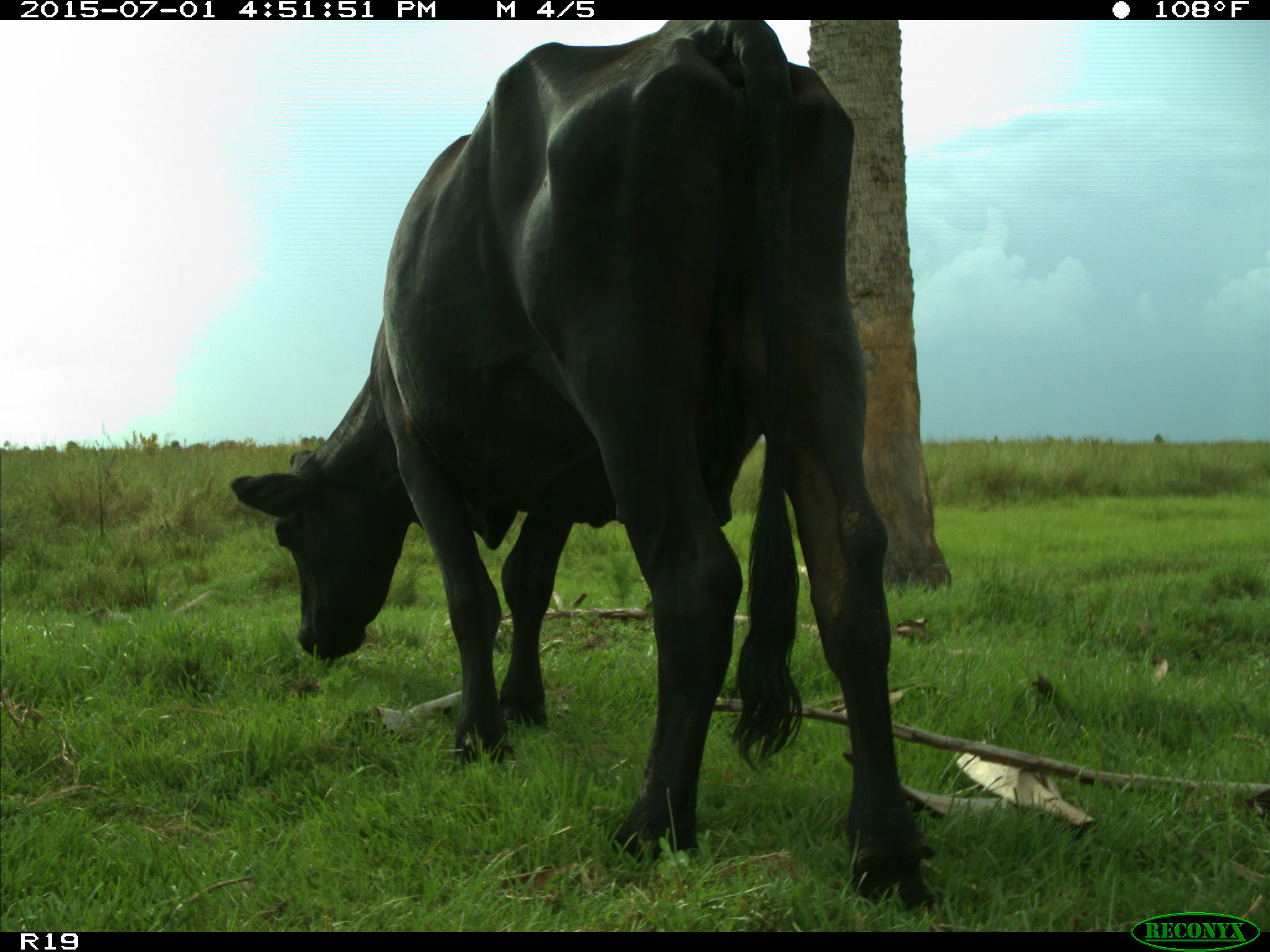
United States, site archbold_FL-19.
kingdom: Animalia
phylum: Chordata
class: Mammalia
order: Artiodactyla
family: Bovidae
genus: Bos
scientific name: Bos taurus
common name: domestic cow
Bos taurus (domestic cow).